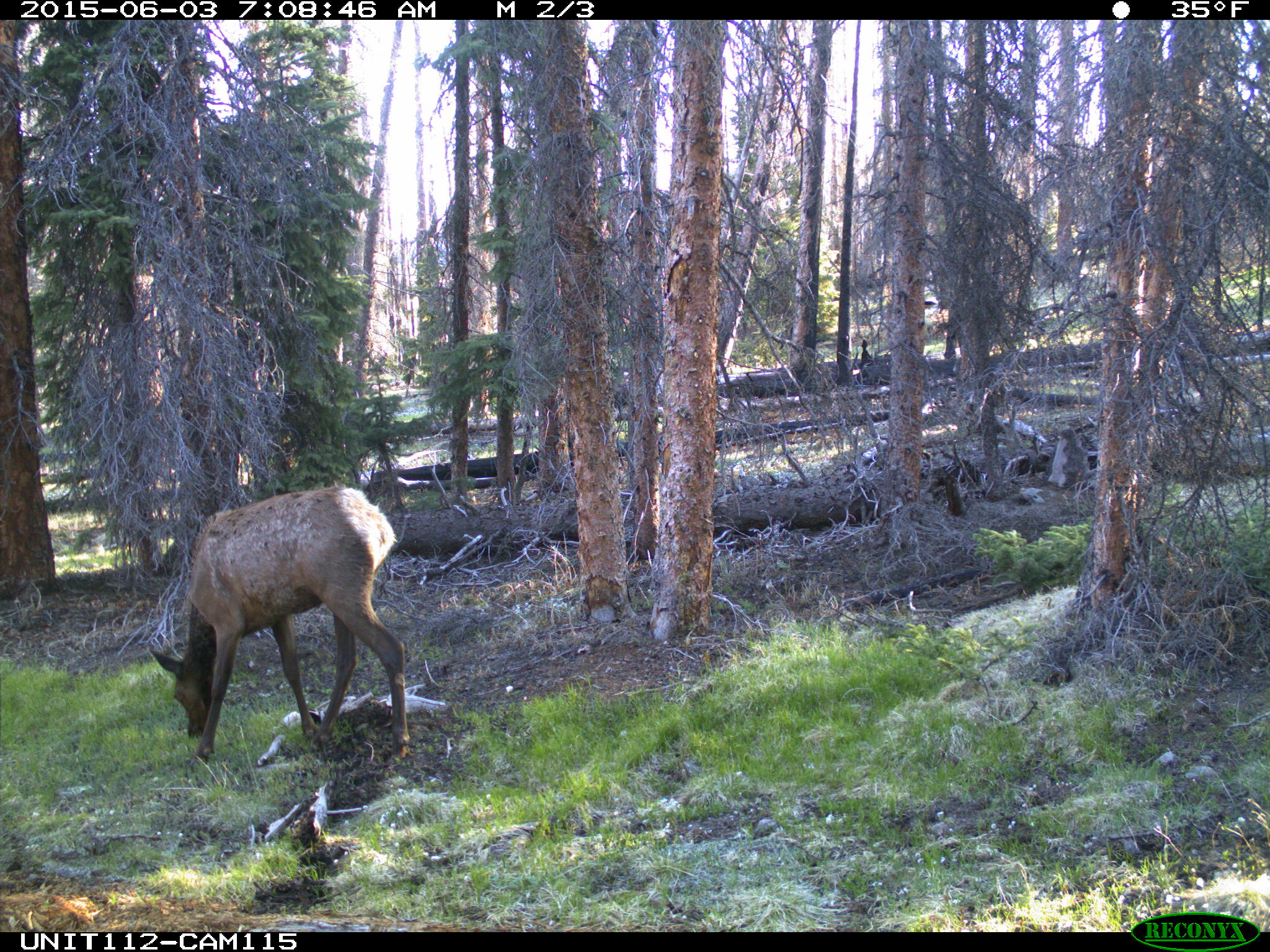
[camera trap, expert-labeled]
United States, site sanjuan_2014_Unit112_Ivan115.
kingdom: Animalia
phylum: Chordata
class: Mammalia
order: Artiodactyla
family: Cervidae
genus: Cervus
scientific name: Cervus elaphus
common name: red deer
Cervus elaphus (red deer).